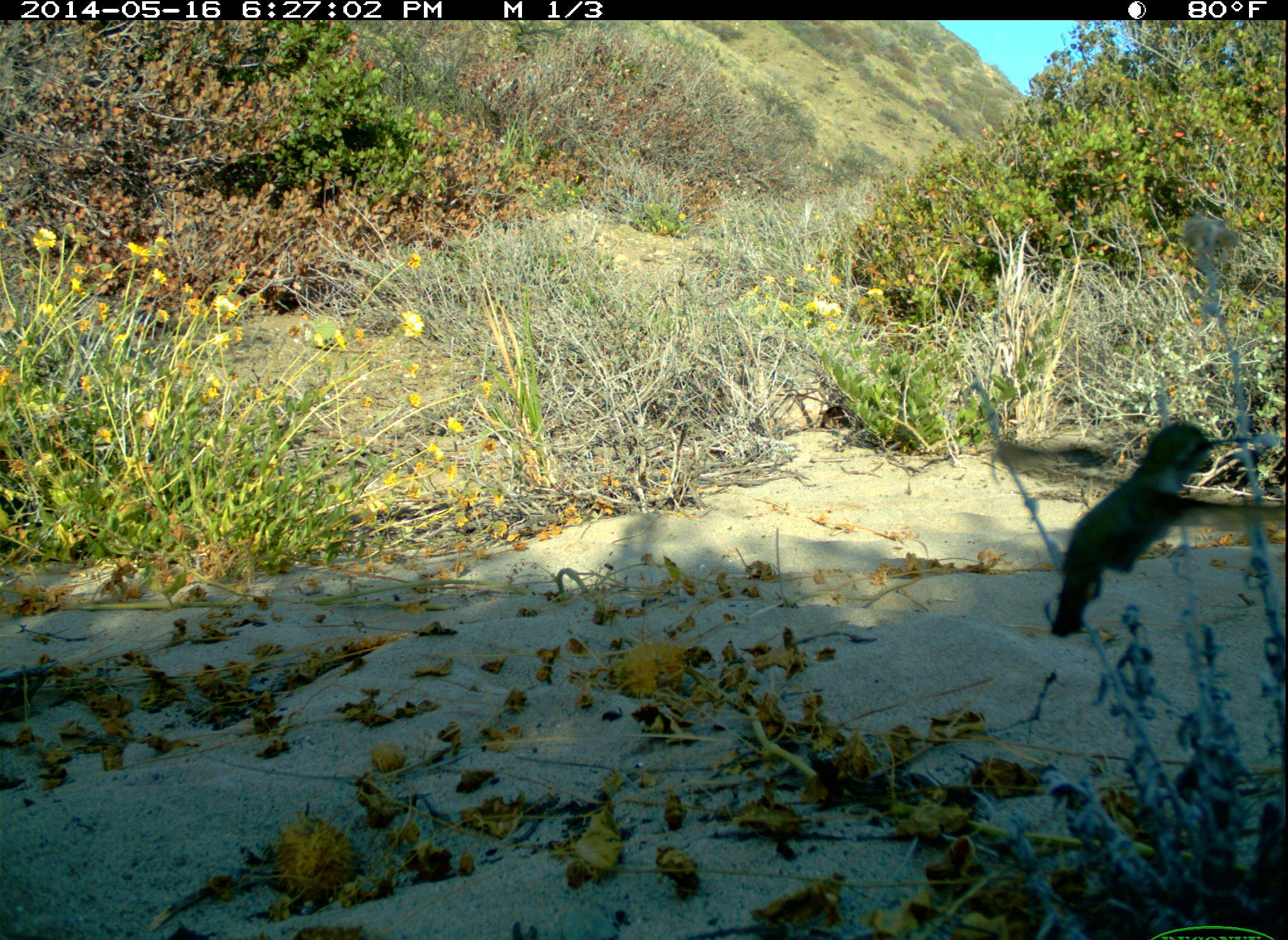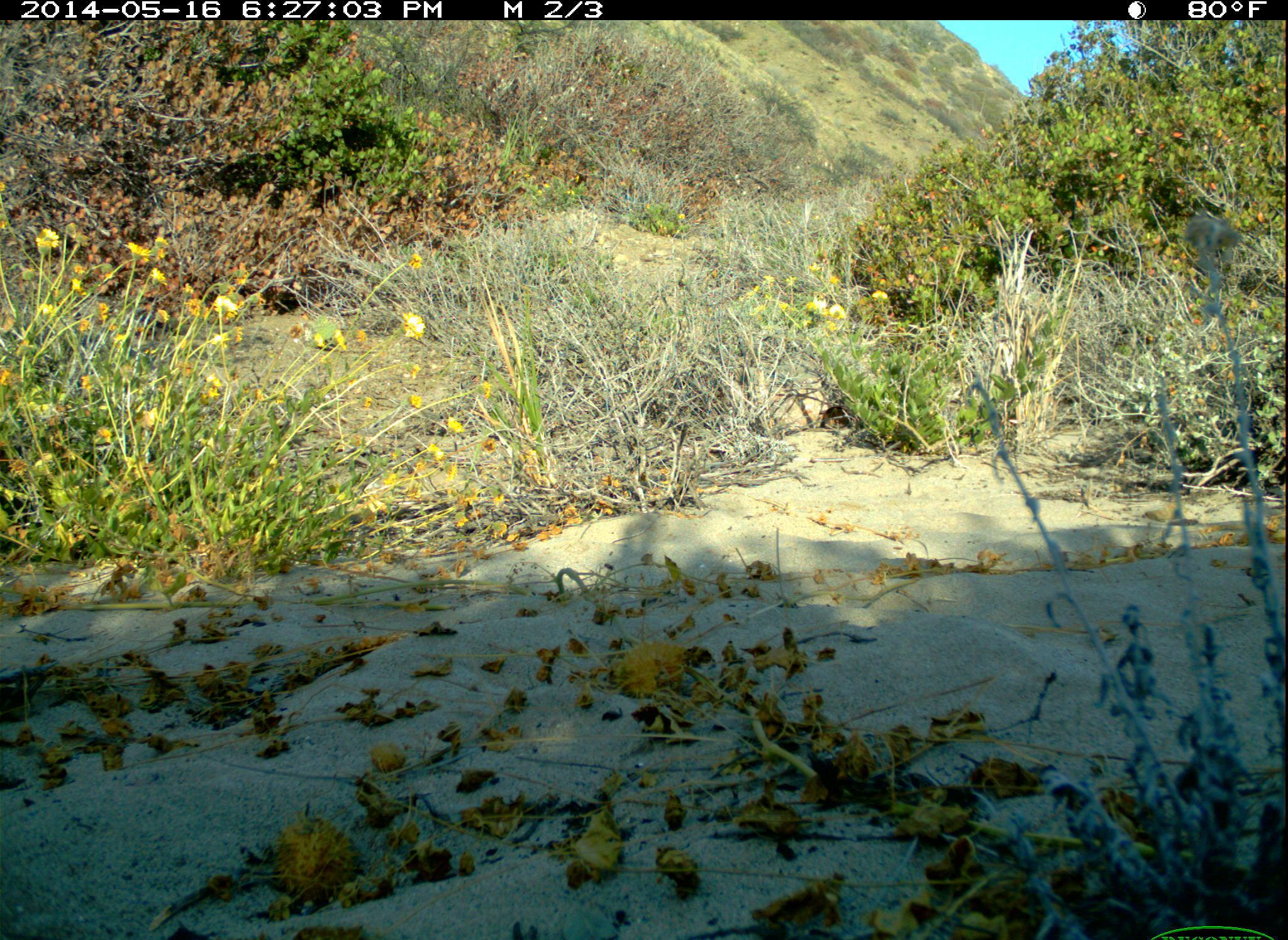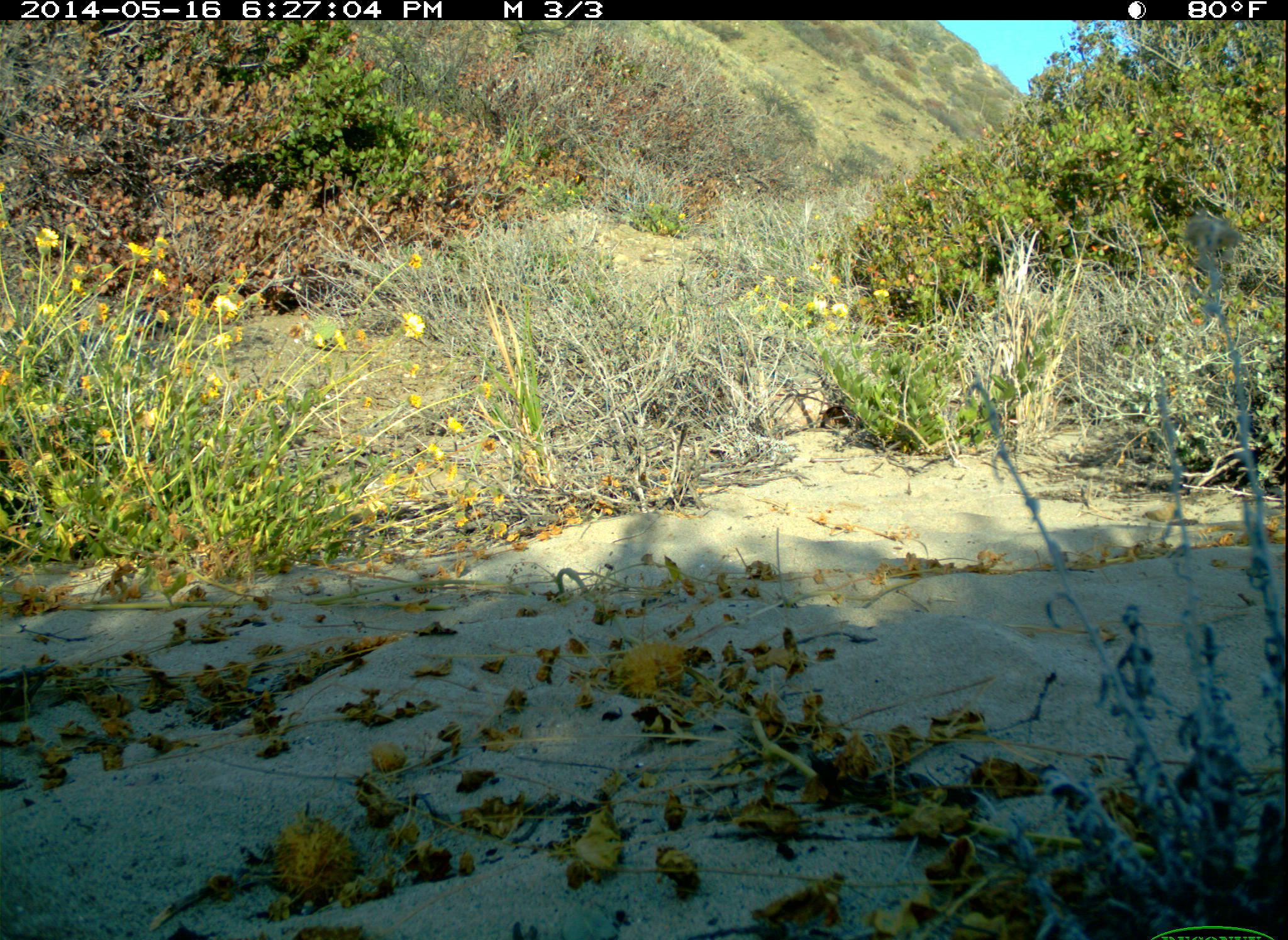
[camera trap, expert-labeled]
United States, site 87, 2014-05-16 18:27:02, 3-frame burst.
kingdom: Animalia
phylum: Chordata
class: Aves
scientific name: Aves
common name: bird